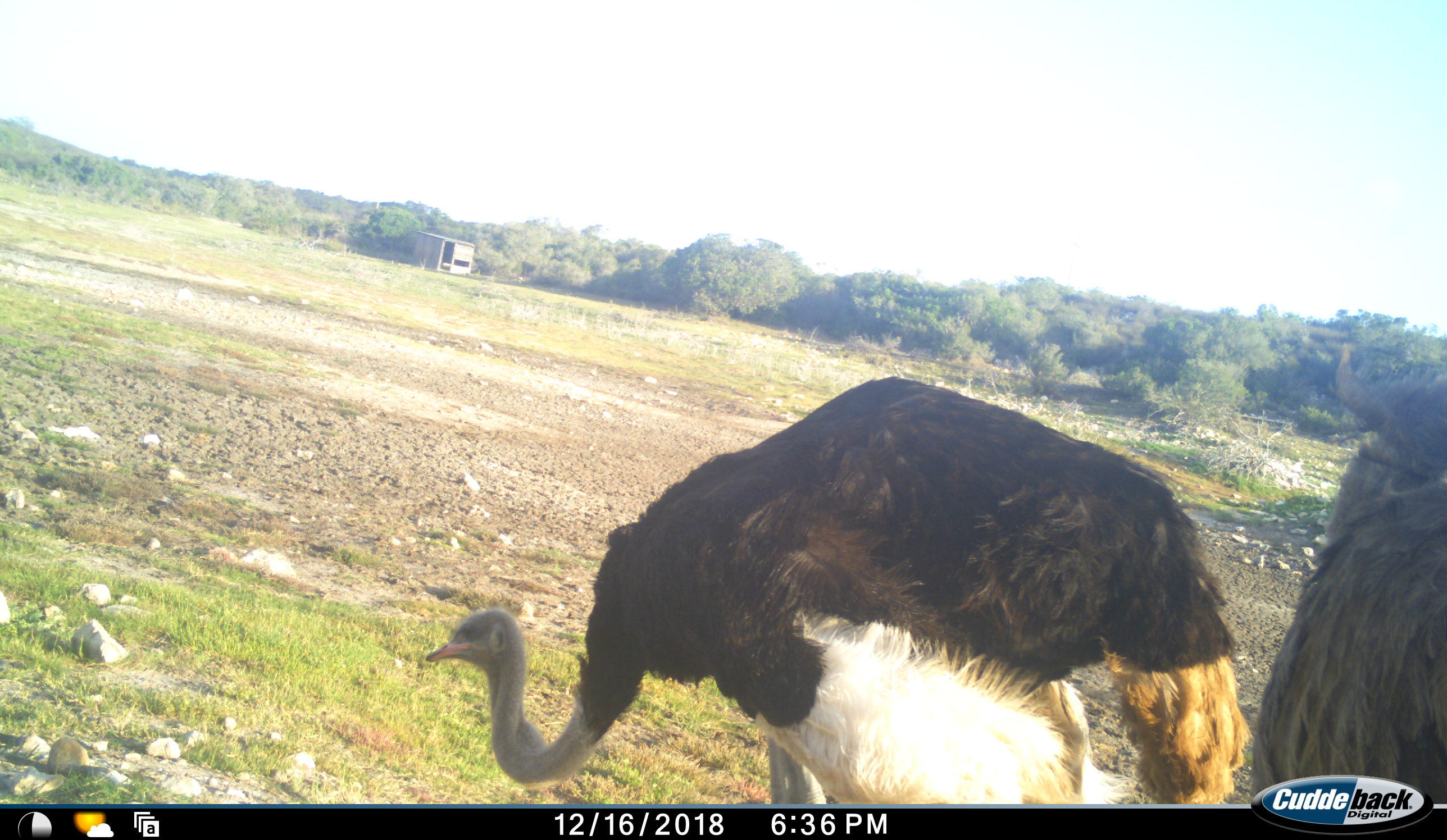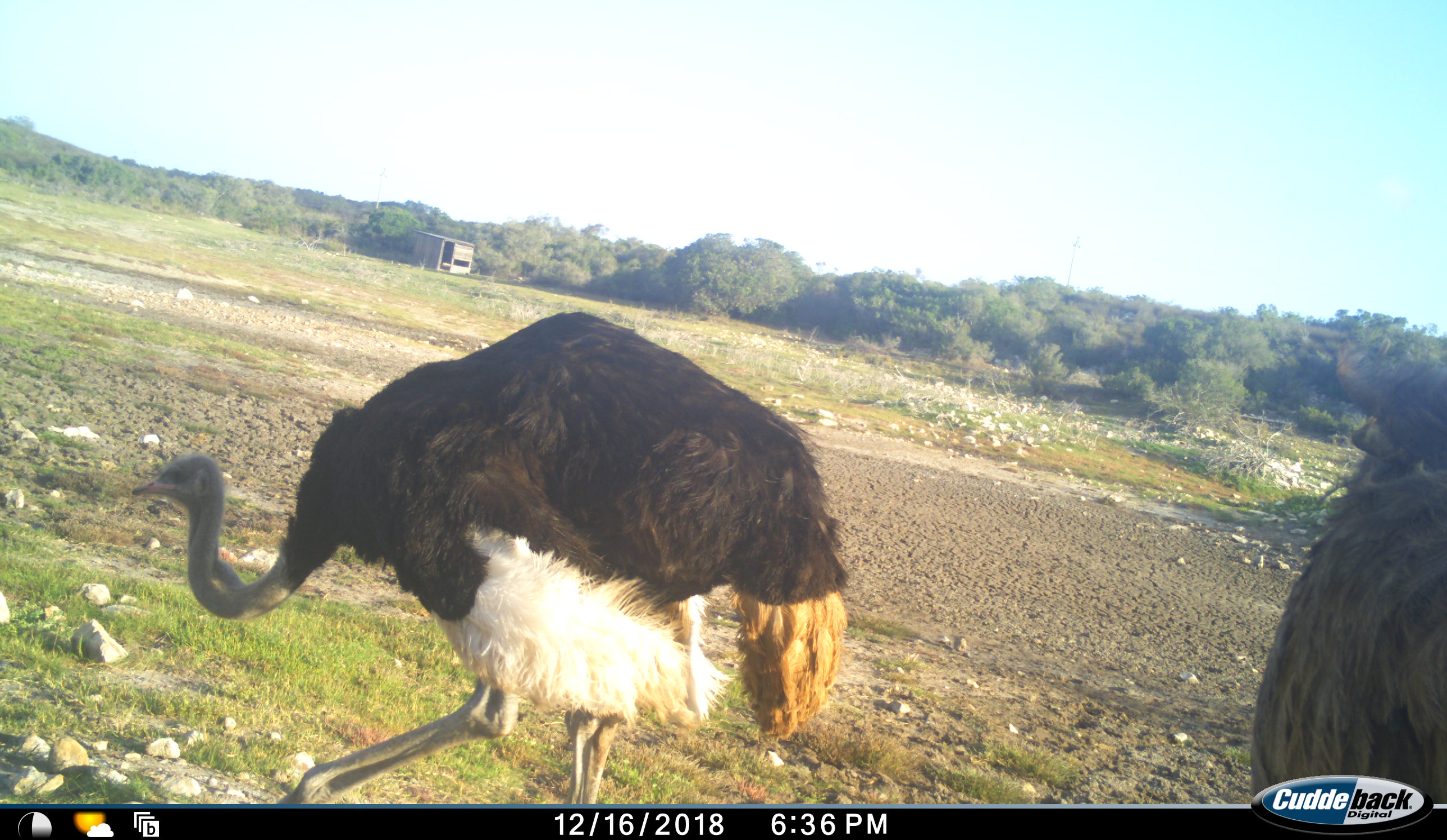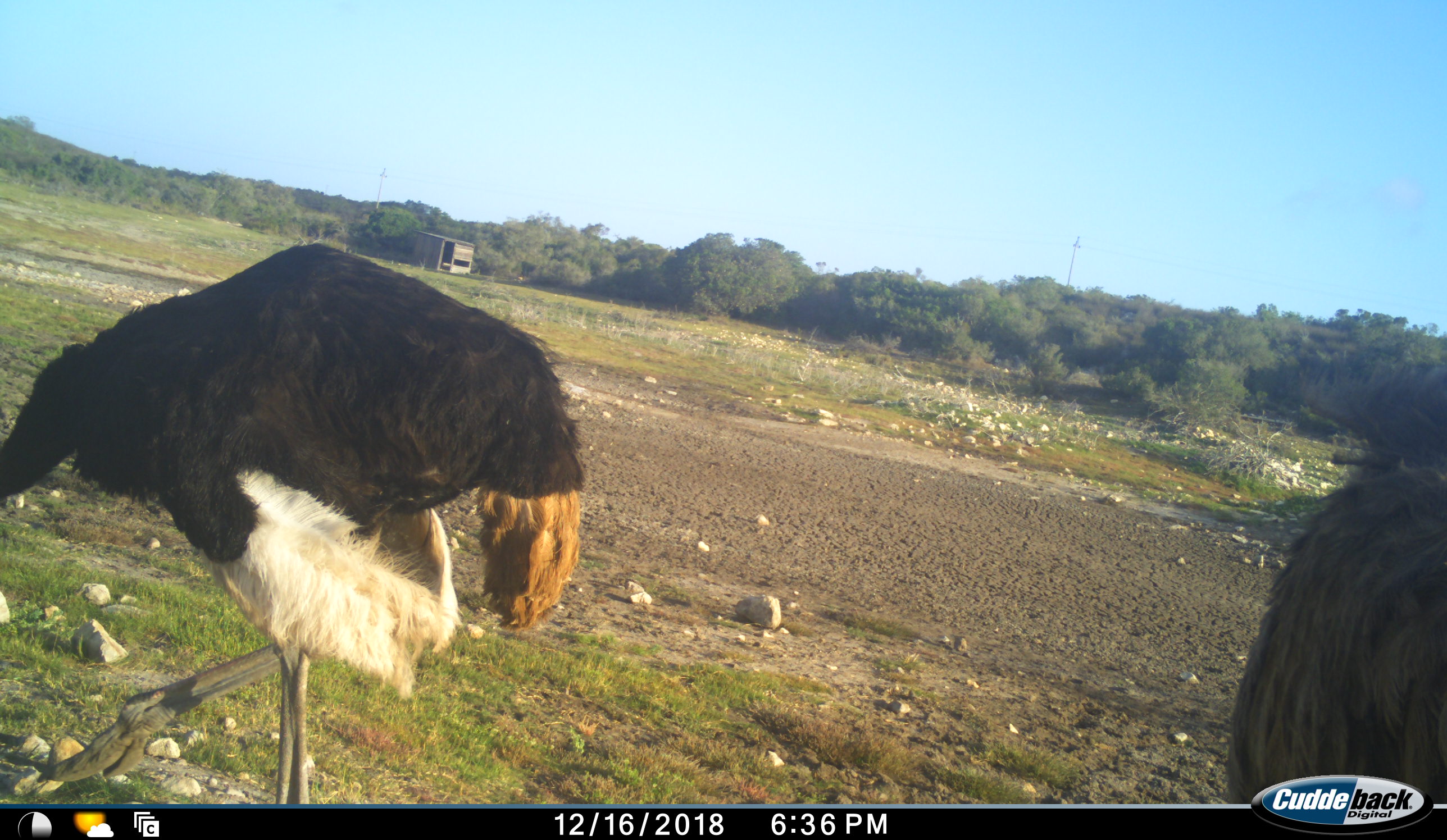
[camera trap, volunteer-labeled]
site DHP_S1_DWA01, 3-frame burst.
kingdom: Animalia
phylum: Chordata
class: Aves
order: Struthioniformes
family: Struthionidae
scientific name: Struthionidae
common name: ostrich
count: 2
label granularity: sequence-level